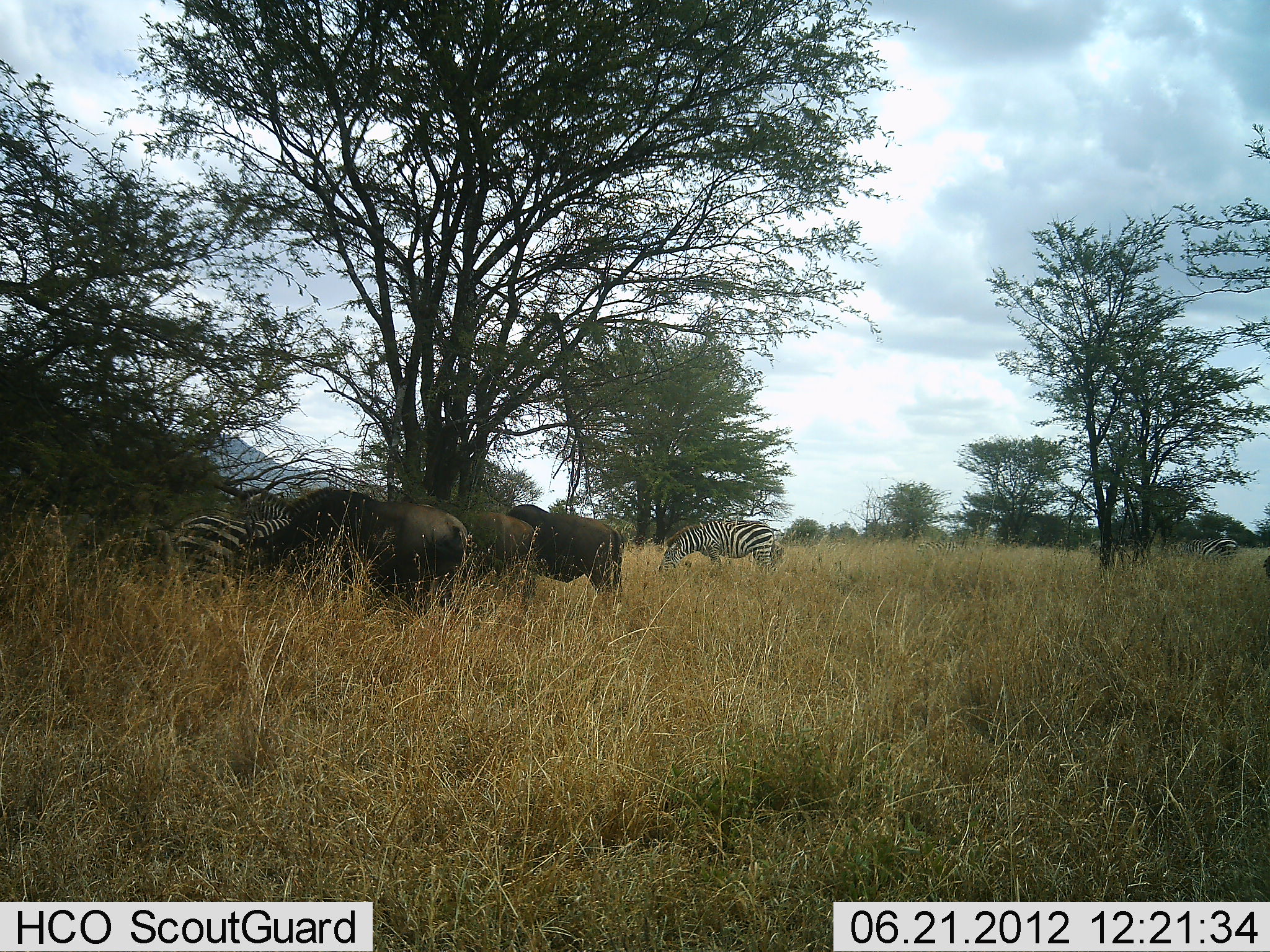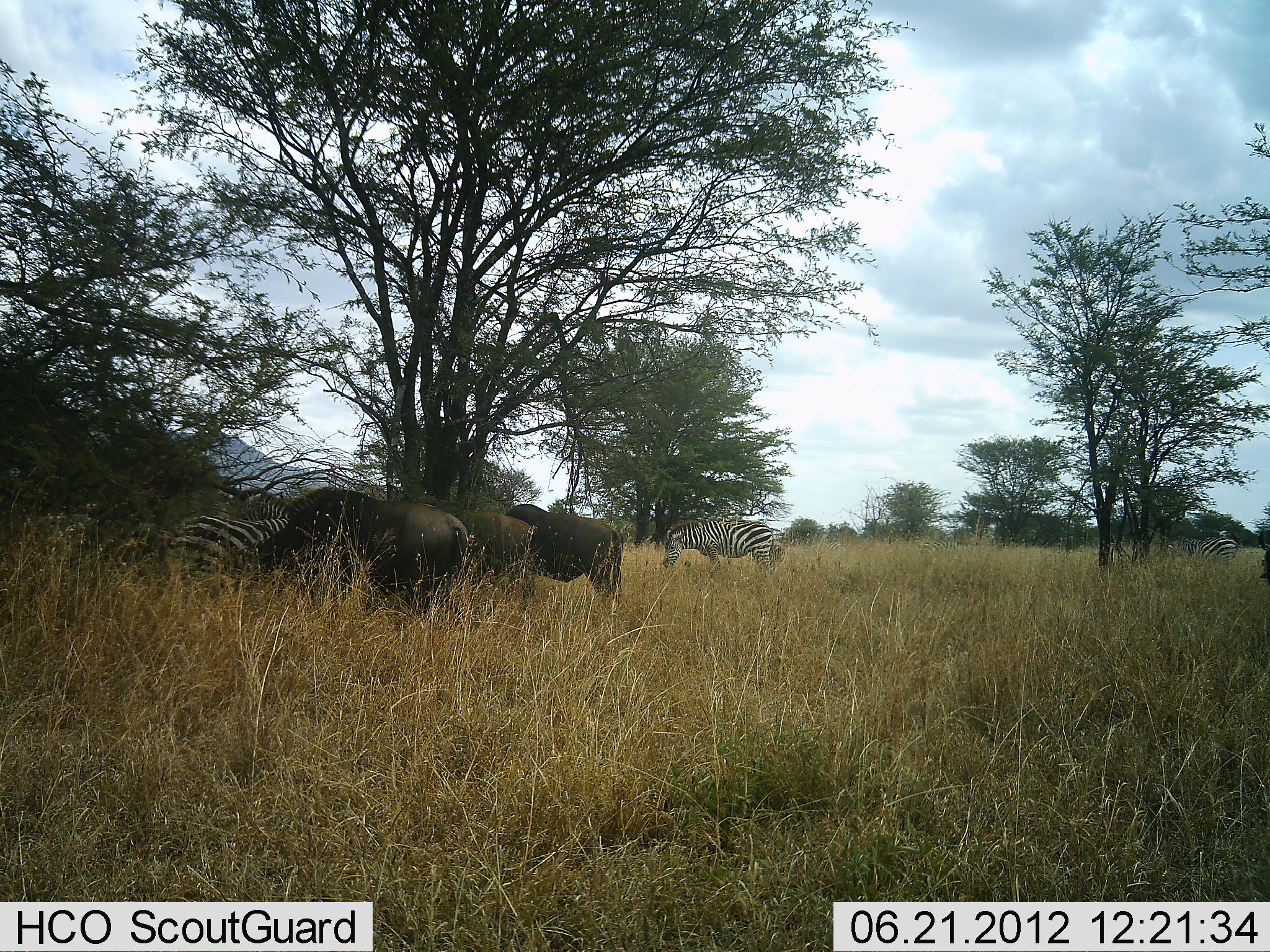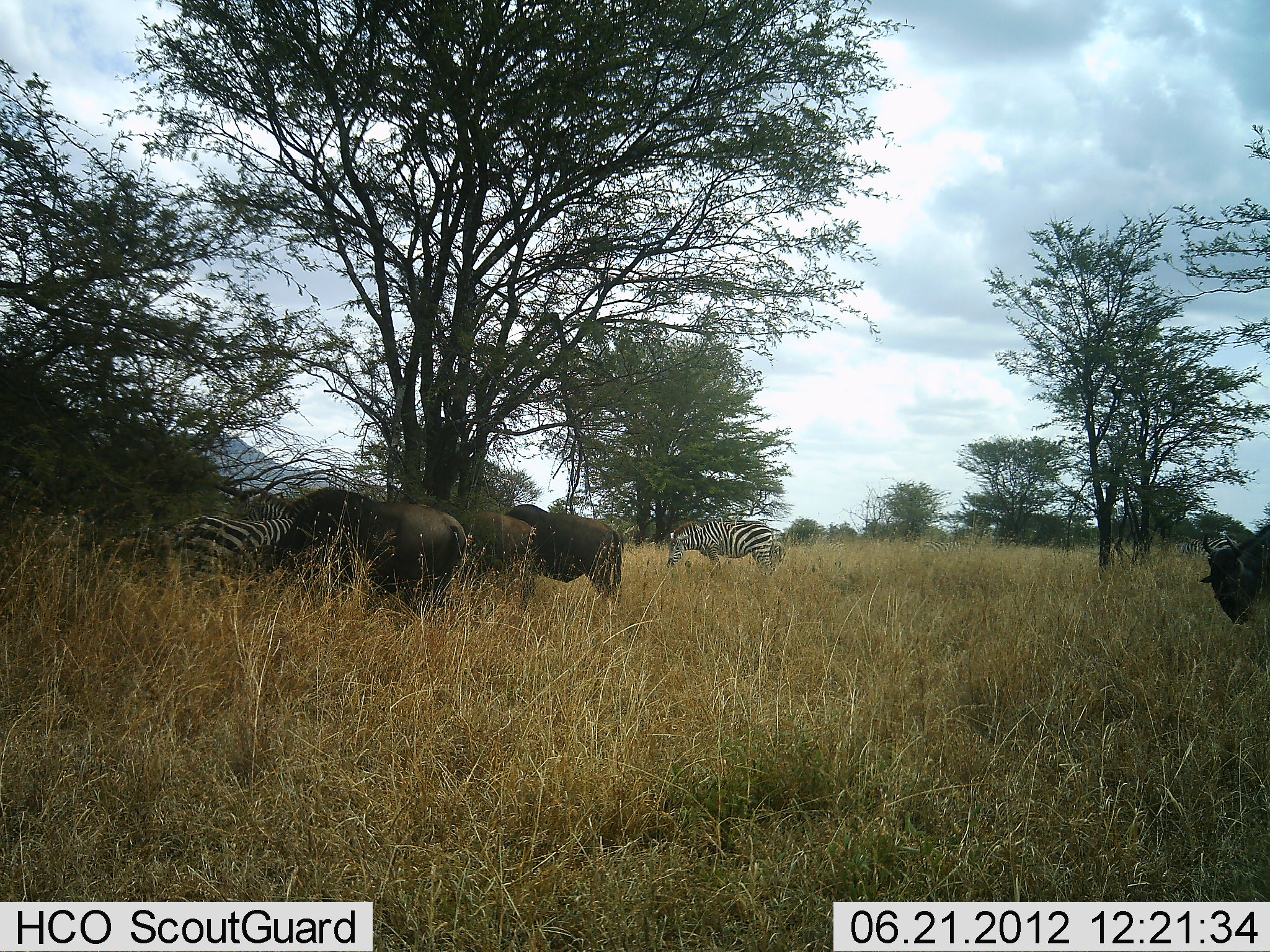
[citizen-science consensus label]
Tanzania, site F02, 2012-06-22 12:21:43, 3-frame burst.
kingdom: Animalia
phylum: Chordata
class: Mammalia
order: Artiodactyla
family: Bovidae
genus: Connochaetes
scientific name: Connochaetes taurinus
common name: blue wildebeest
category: wildebeest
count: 4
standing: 60%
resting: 0%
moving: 50%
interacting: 0%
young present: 0%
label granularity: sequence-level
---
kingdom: Animalia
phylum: Chordata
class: Mammalia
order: Perissodactyla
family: Equidae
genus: Equus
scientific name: Equus quagga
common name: plains zebra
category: zebra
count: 3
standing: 64%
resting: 0%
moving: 9%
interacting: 0%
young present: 0%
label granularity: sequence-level